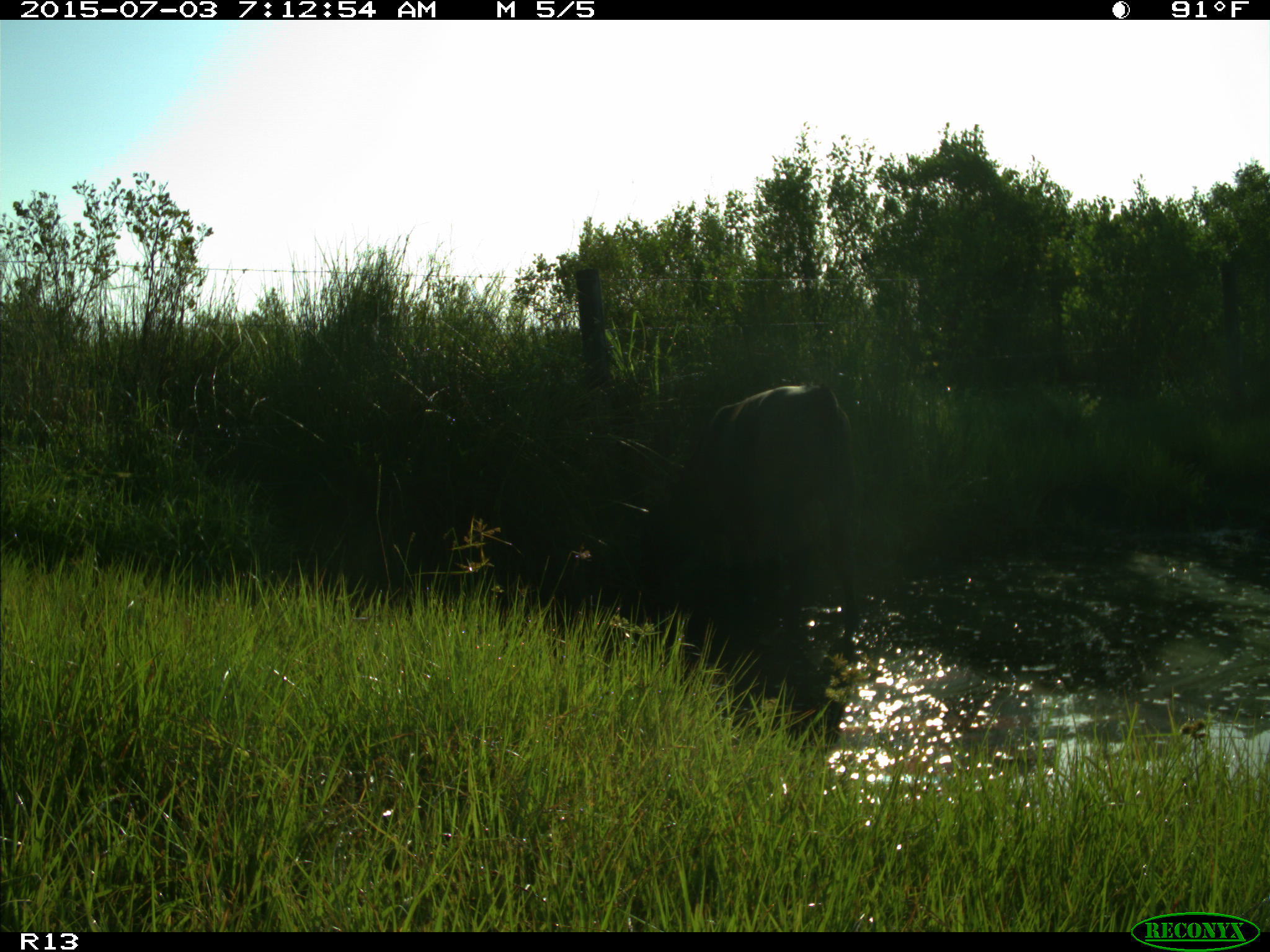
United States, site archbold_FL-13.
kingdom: Animalia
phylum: Chordata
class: Mammalia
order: Artiodactyla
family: Bovidae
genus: Bos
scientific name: Bos taurus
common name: domestic cow